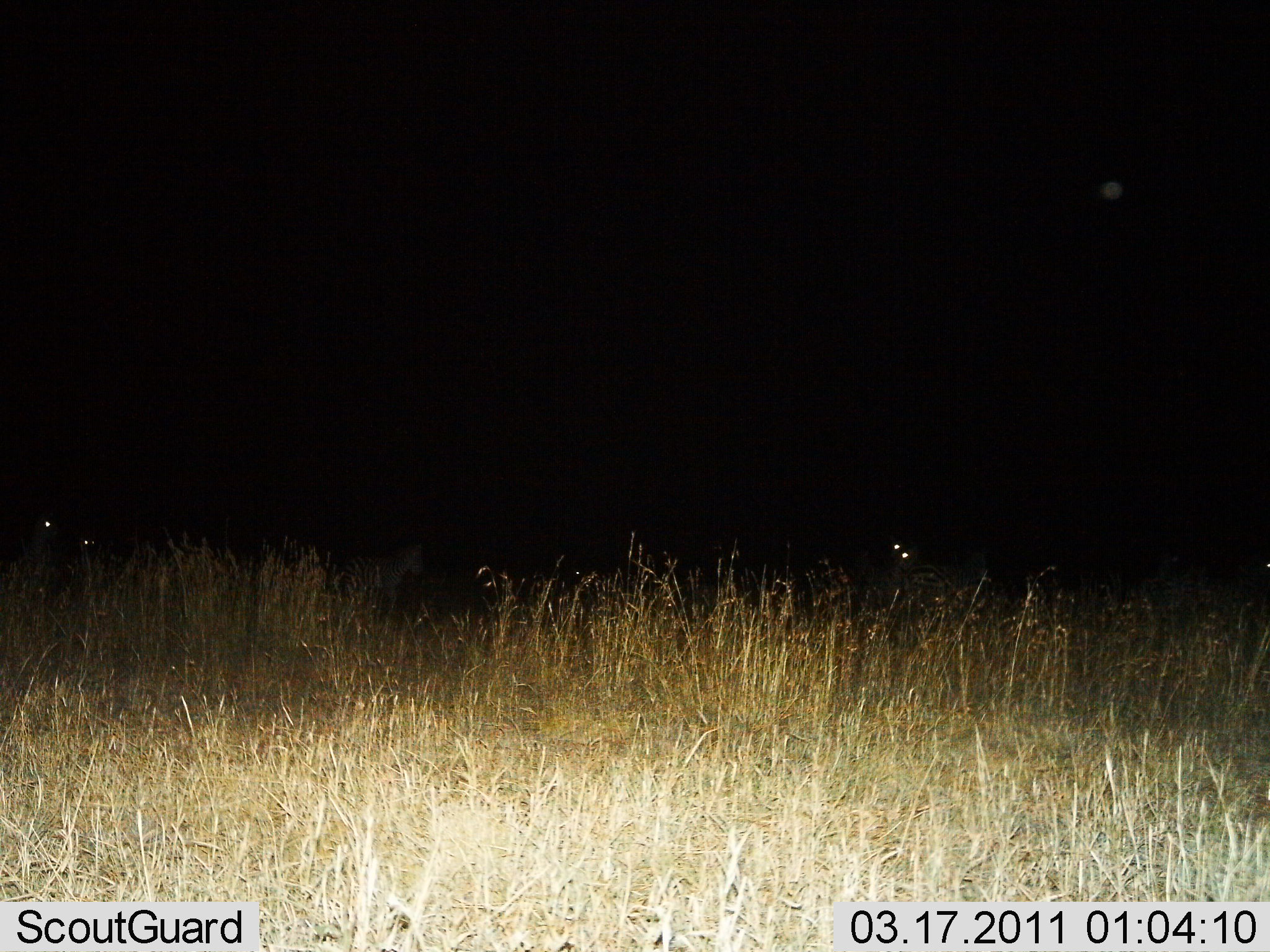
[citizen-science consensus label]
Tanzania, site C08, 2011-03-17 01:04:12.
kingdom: Animalia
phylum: Chordata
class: Mammalia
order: Perissodactyla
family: Equidae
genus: Equus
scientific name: Equus quagga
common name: plains zebra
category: zebra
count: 4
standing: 83%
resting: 0%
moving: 17%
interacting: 0%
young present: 0%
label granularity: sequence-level